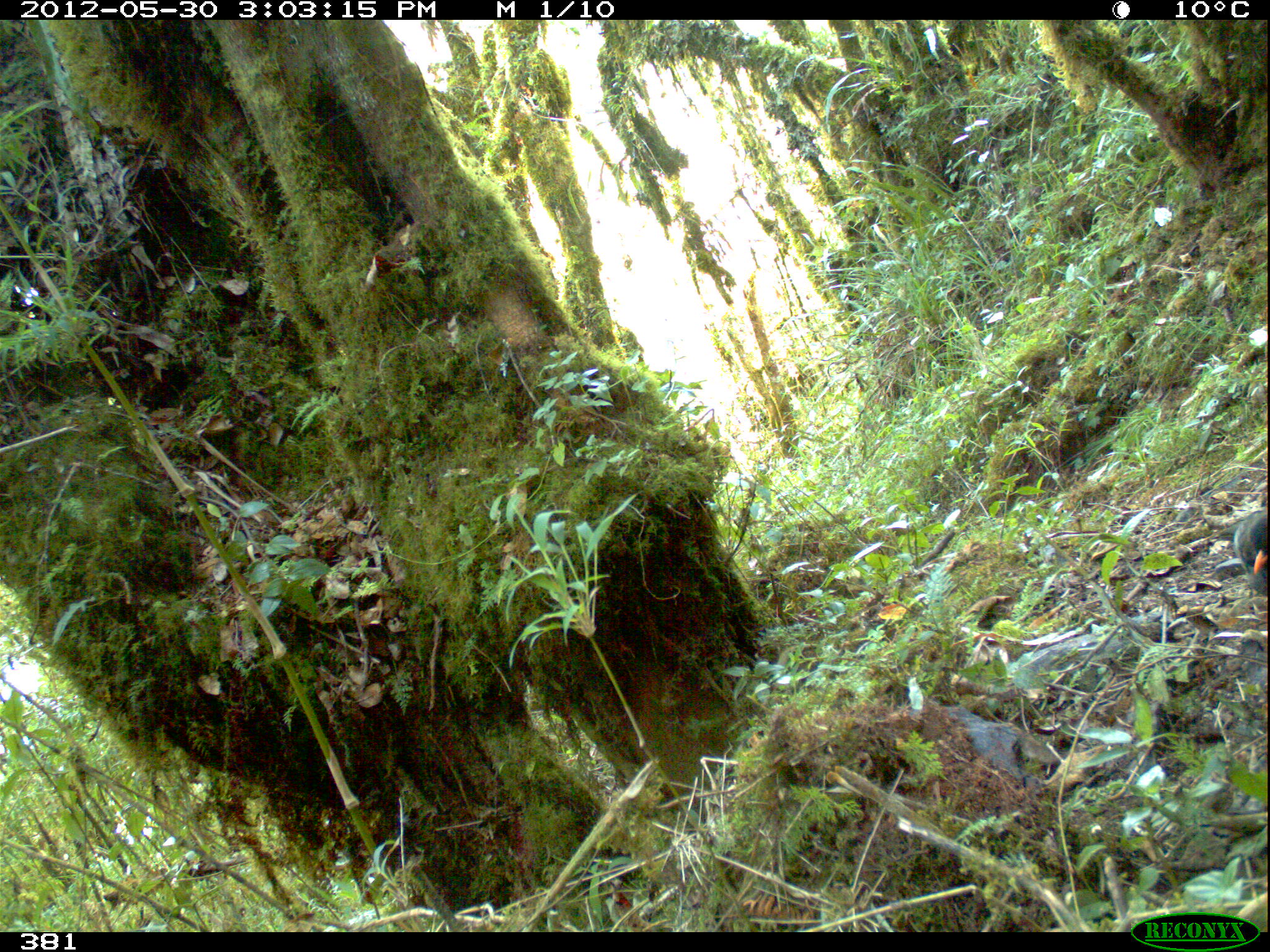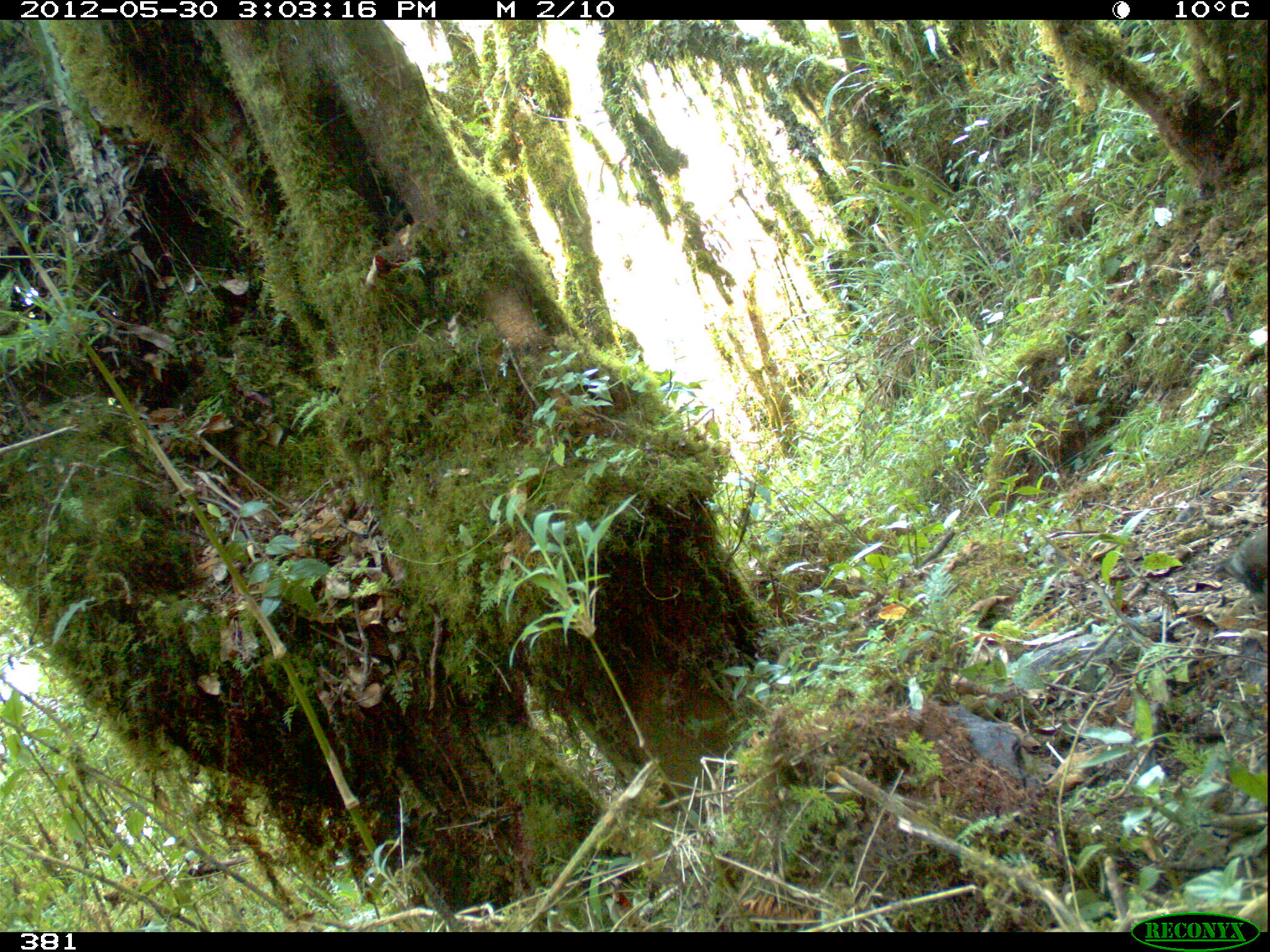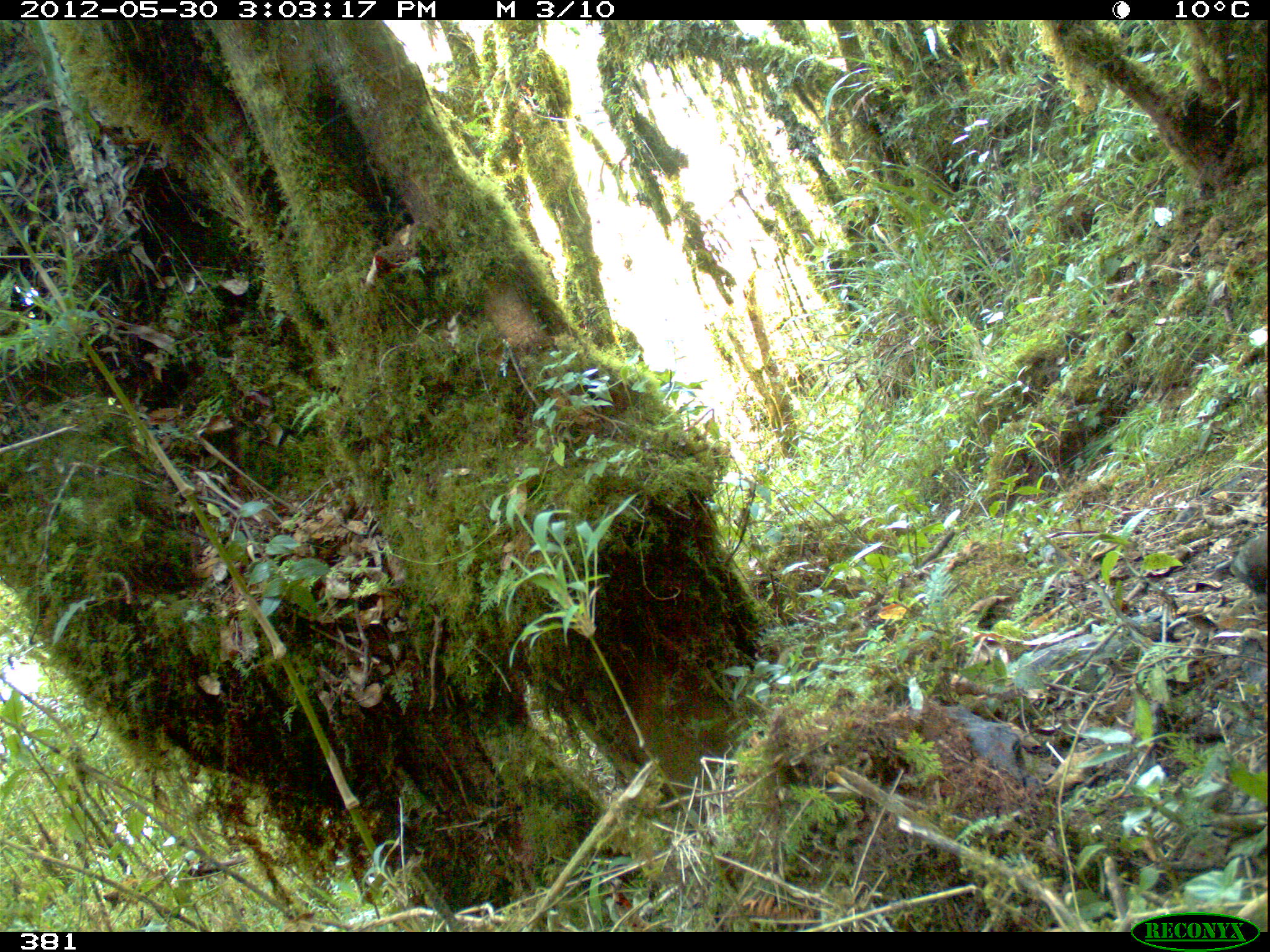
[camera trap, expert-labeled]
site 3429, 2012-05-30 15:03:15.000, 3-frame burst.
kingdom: Animalia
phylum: Chordata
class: Aves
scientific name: Aves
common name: bird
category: unknown bird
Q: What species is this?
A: Unknown bird (bird) (Aves).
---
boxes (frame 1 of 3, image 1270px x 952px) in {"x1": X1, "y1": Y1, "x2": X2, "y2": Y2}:
unknown bird: {"x1": 1233, "y1": 508, "x2": 1267, "y2": 598}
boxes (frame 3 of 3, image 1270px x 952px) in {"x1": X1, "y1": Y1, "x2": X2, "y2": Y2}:
unknown bird: {"x1": 1229, "y1": 534, "x2": 1268, "y2": 598}